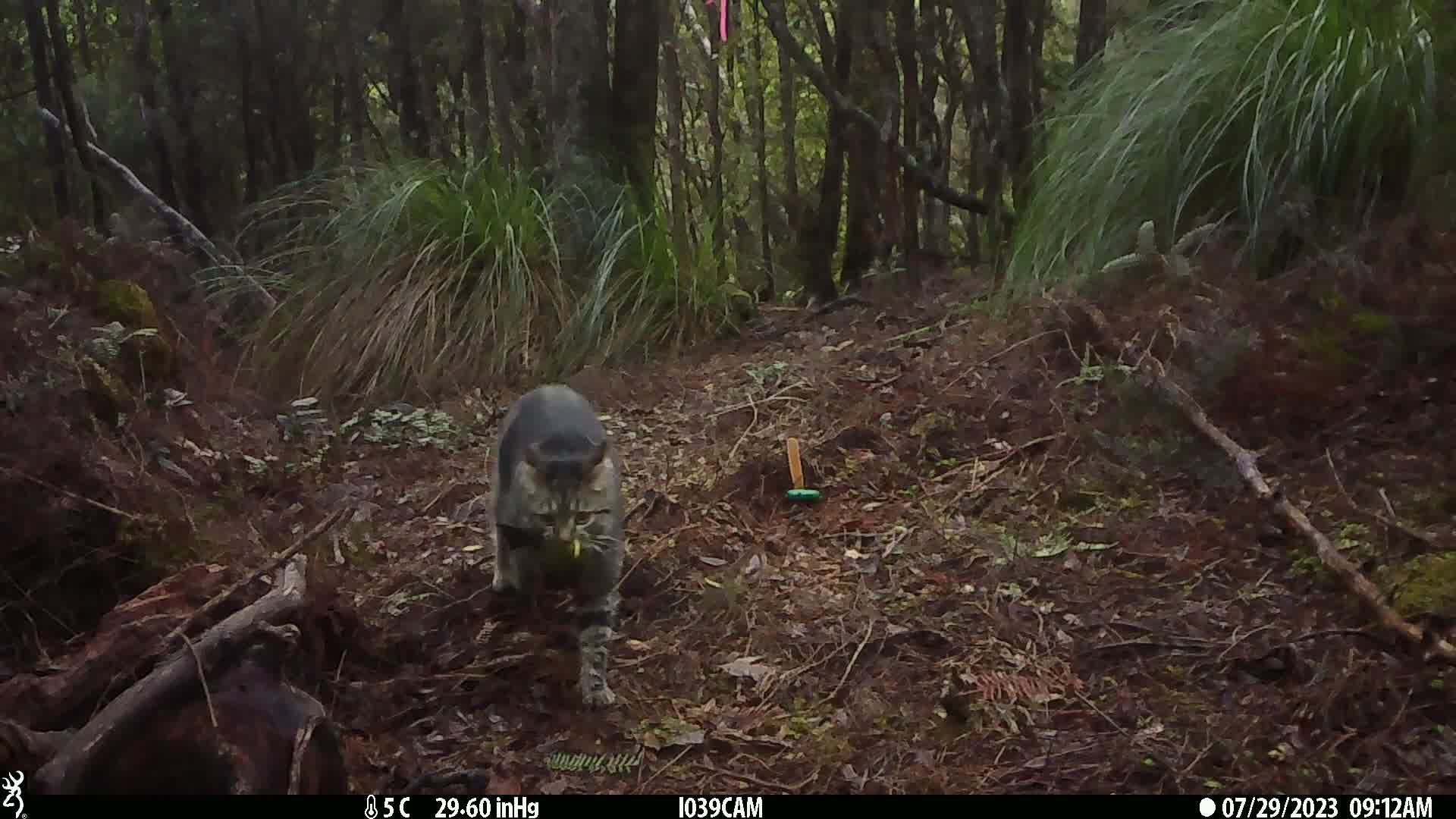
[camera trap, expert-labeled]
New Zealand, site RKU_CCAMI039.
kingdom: Animalia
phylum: Chordata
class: Mammalia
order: Carnivora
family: Felidae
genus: Felis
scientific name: Felis catus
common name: domestic cat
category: cat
Cat (domestic cat) (Felis catus).